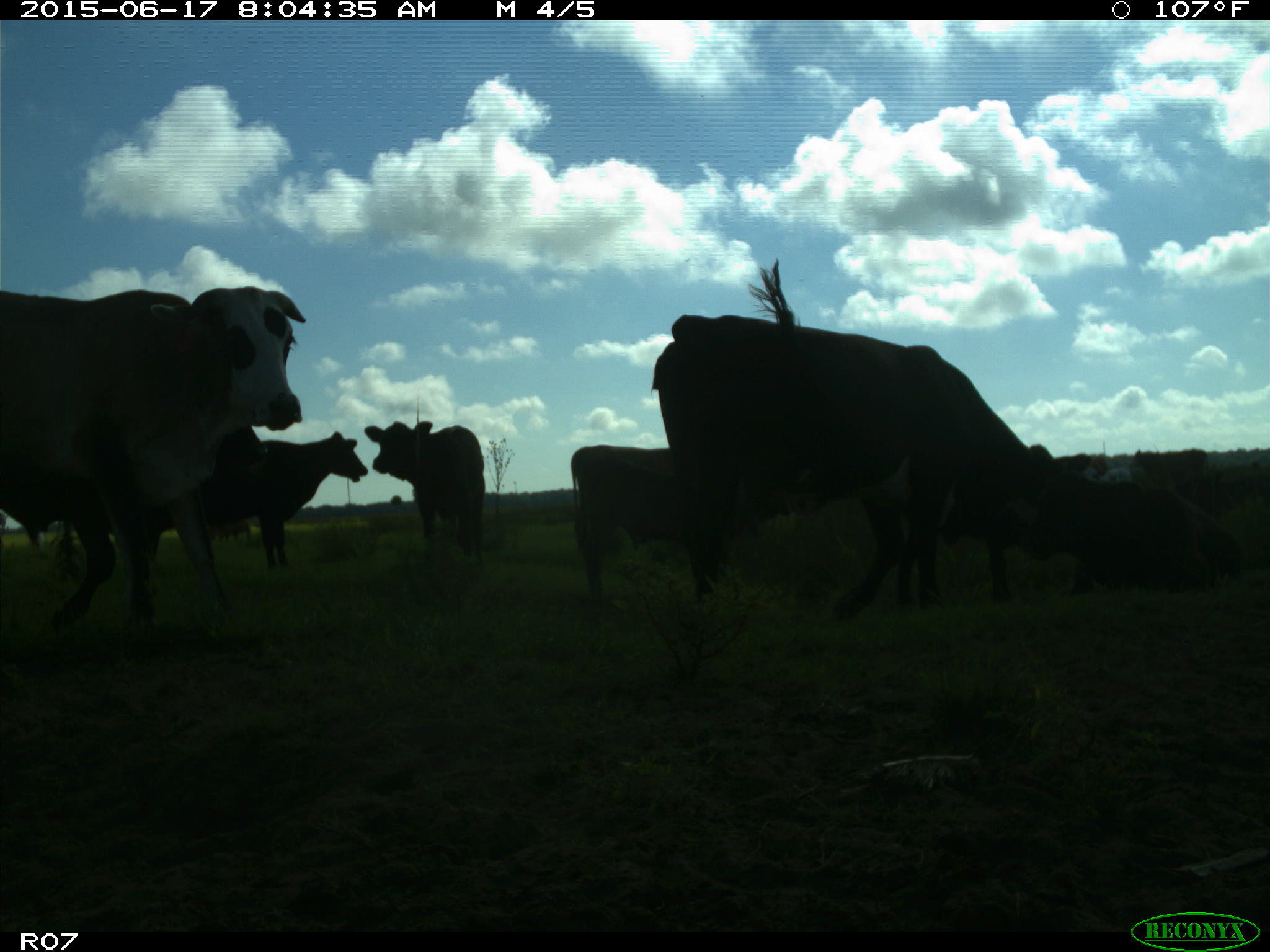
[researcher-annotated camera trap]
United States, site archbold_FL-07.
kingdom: Animalia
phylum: Chordata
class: Mammalia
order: Artiodactyla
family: Bovidae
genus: Bos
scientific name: Bos taurus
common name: domestic cow